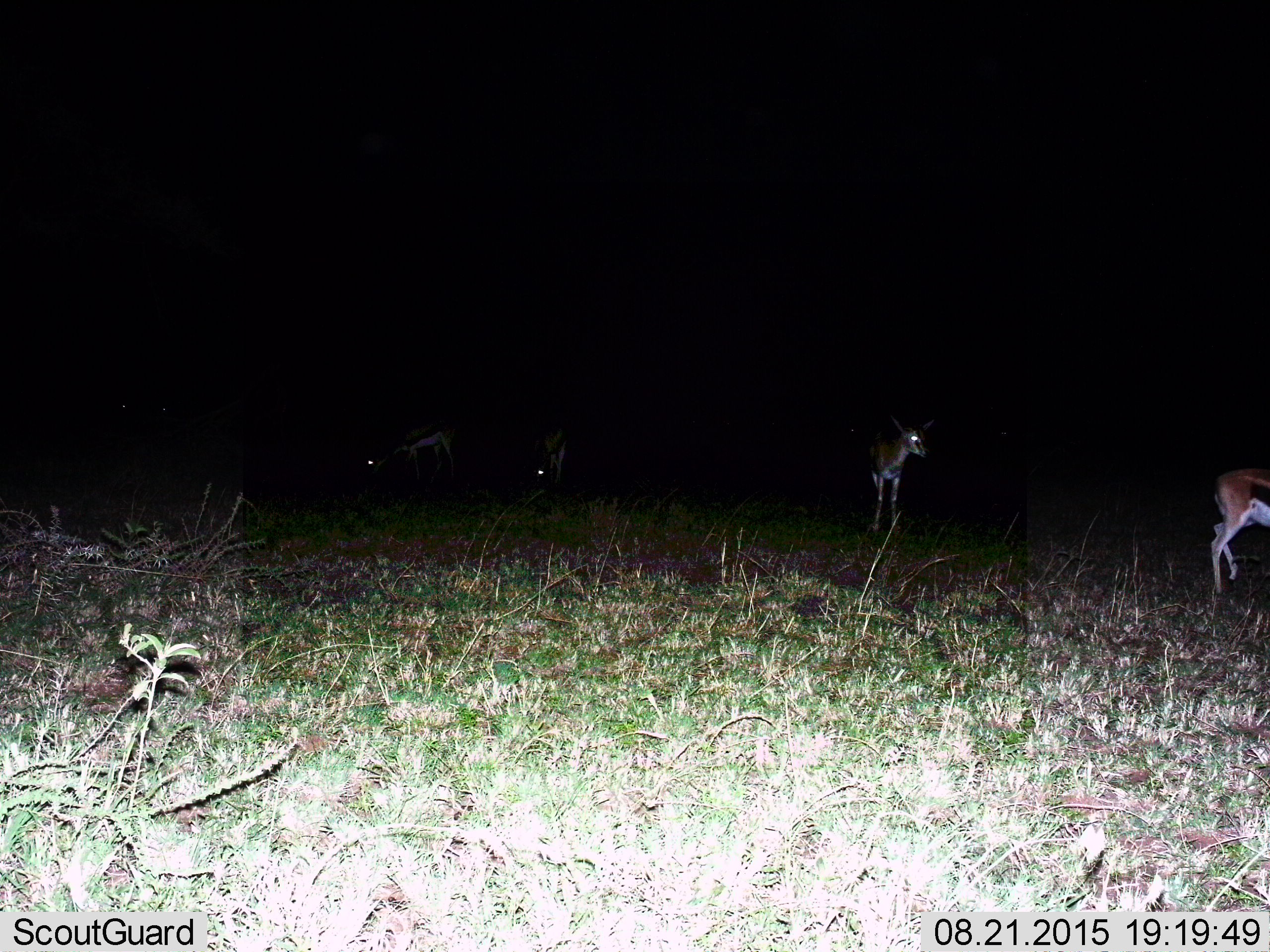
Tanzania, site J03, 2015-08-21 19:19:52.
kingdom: Animalia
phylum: Chordata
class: Mammalia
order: Artiodactyla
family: Bovidae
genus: Eudorcas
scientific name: Eudorcas thomsonii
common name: thomson's gazelle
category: gazellethomsons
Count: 4.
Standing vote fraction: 44%.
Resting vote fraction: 11%.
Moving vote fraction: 56%.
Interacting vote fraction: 0%.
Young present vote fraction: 0%.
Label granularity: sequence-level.